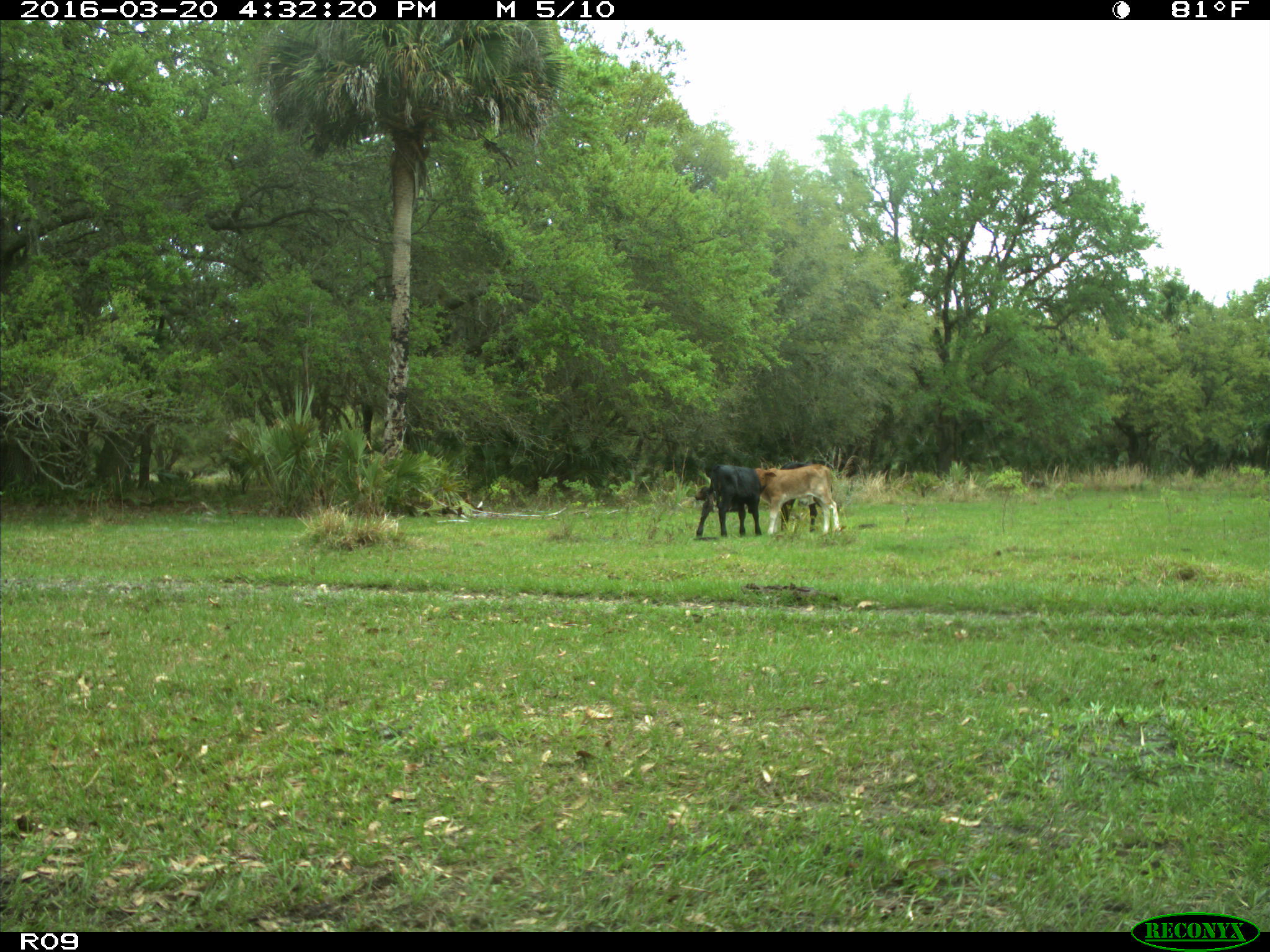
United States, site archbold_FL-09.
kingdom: Animalia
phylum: Chordata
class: Mammalia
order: Artiodactyla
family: Bovidae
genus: Bos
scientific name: Bos taurus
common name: domestic cow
Bos taurus (domestic cow).